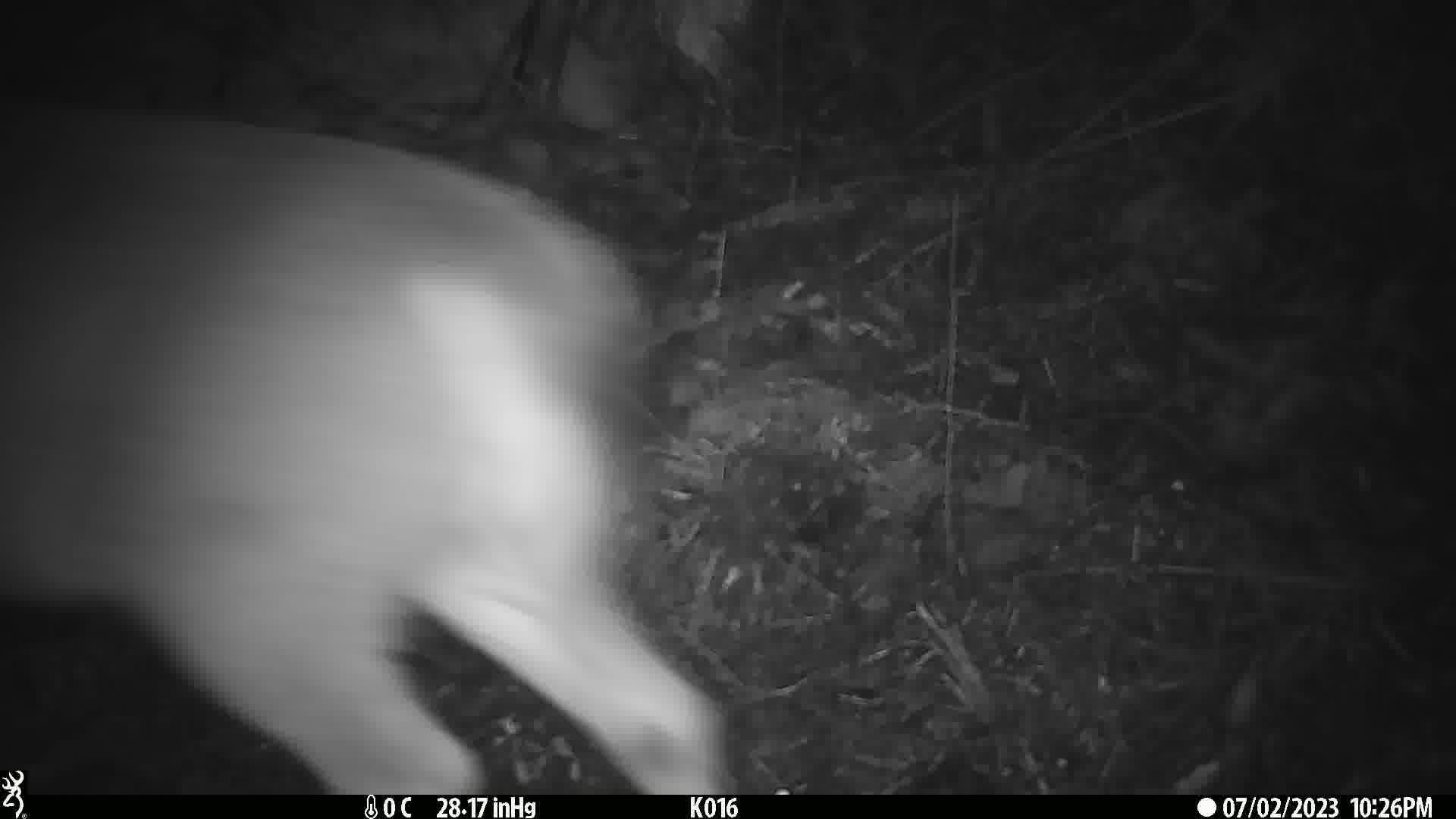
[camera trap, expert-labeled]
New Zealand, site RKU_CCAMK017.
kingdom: Animalia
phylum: Chordata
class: Mammalia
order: Artiodactyla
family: Cervidae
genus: Odocoileus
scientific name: Odocoileus virginianus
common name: white-tailed deer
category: white tailed deer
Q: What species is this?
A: White tailed deer (white-tailed deer) (Odocoileus virginianus).